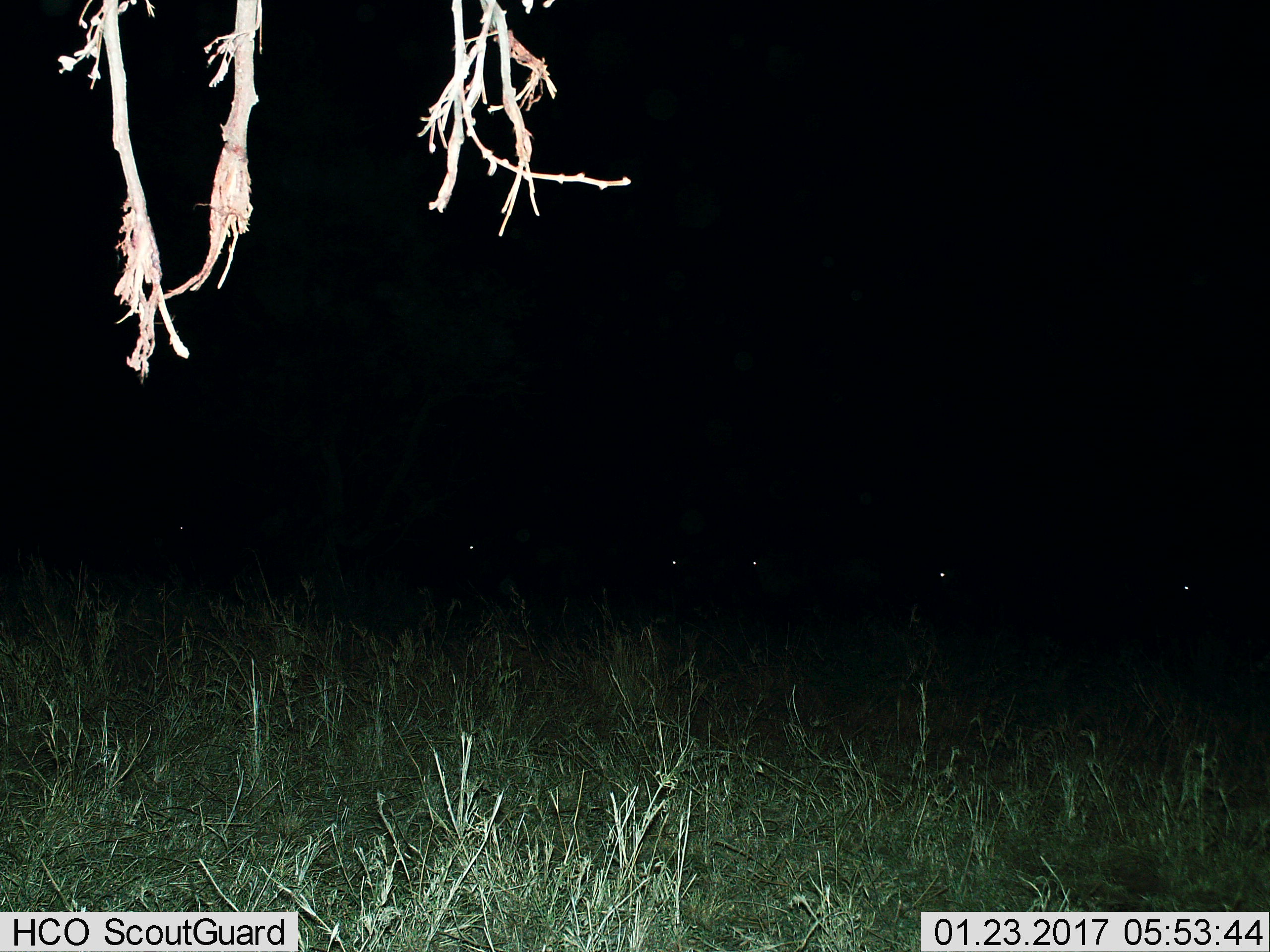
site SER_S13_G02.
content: unidentified animal